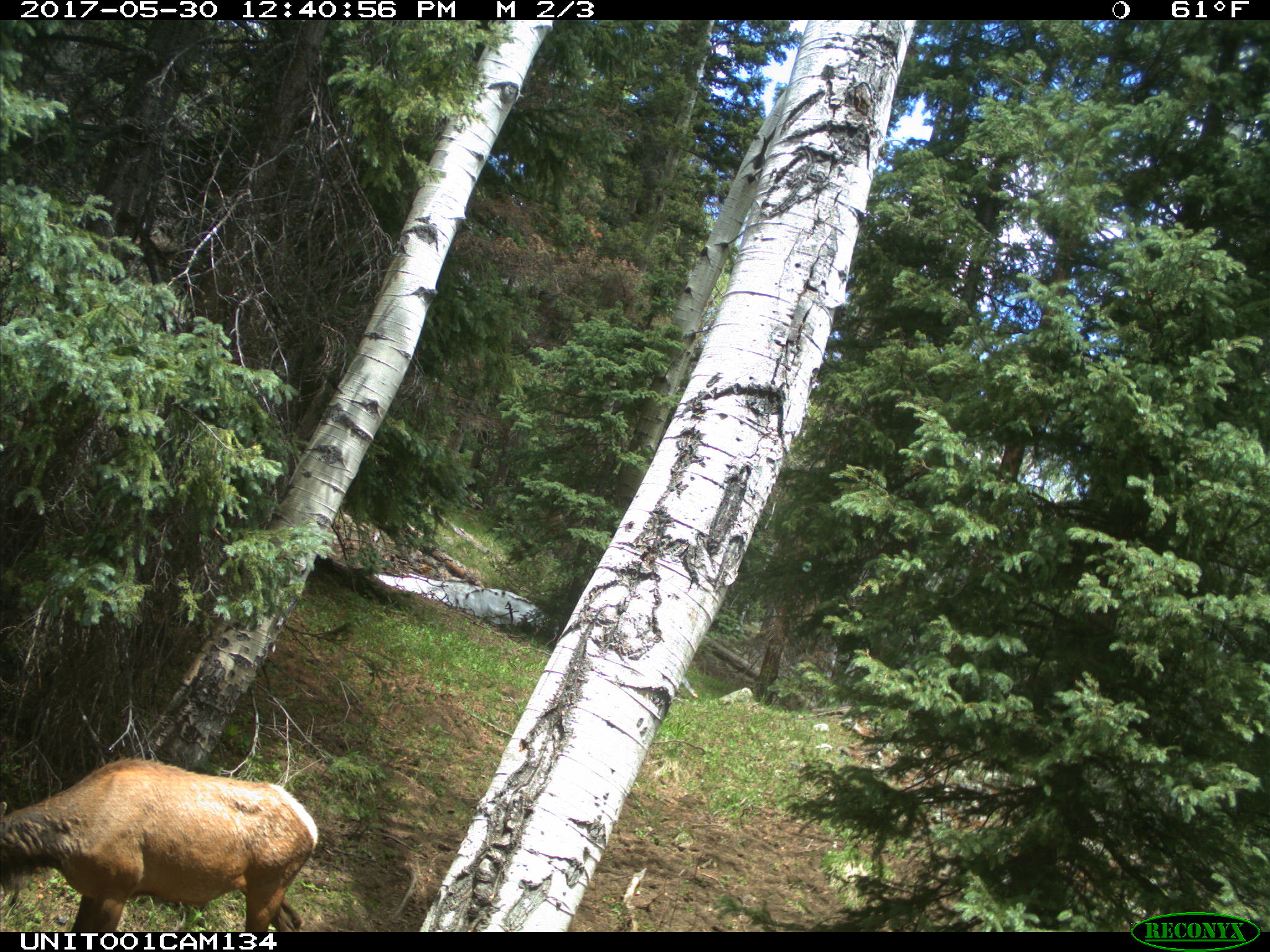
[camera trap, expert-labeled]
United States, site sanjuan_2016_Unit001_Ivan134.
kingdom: Animalia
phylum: Chordata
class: Mammalia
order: Artiodactyla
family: Cervidae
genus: Cervus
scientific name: Cervus elaphus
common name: red deer